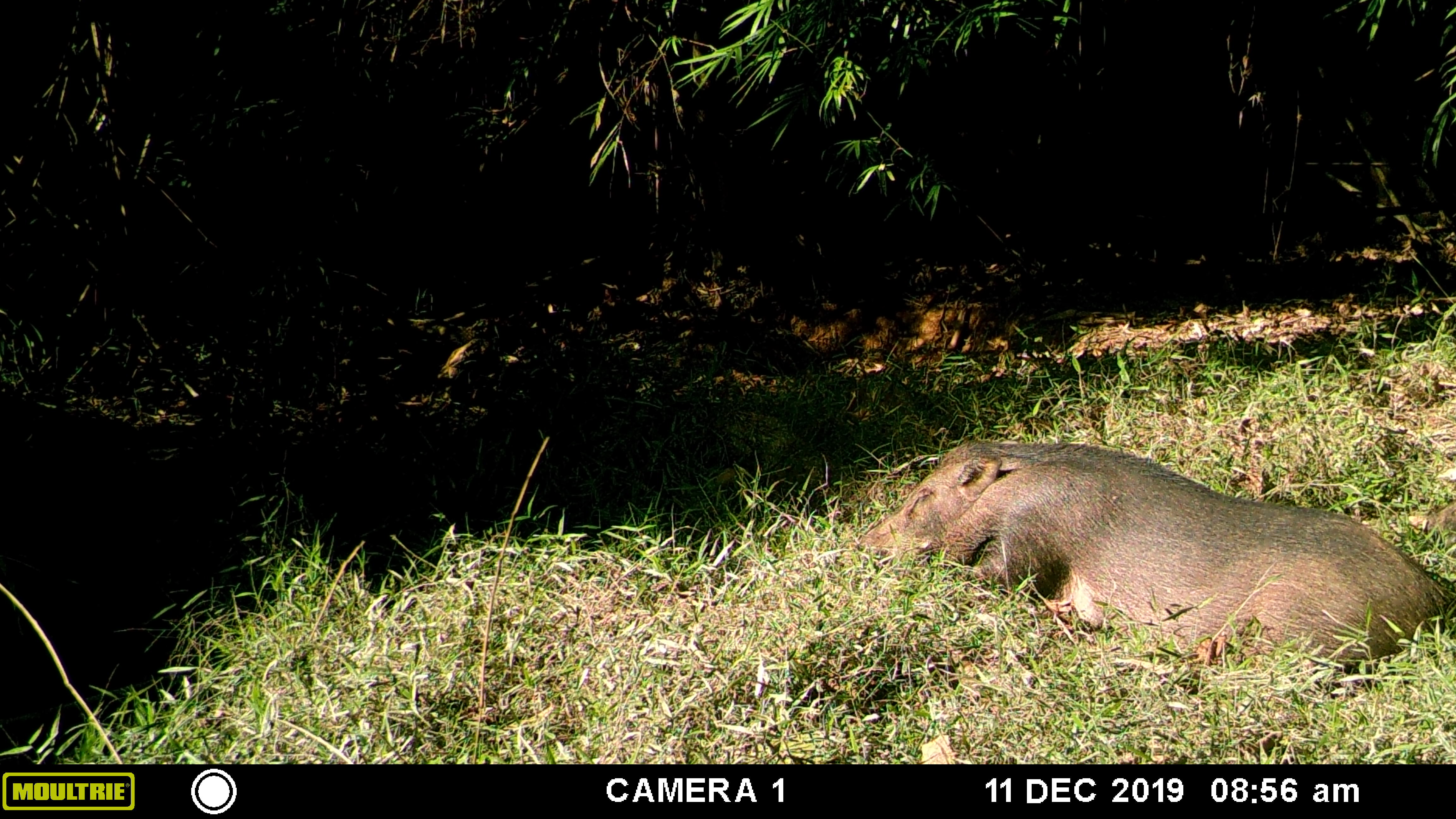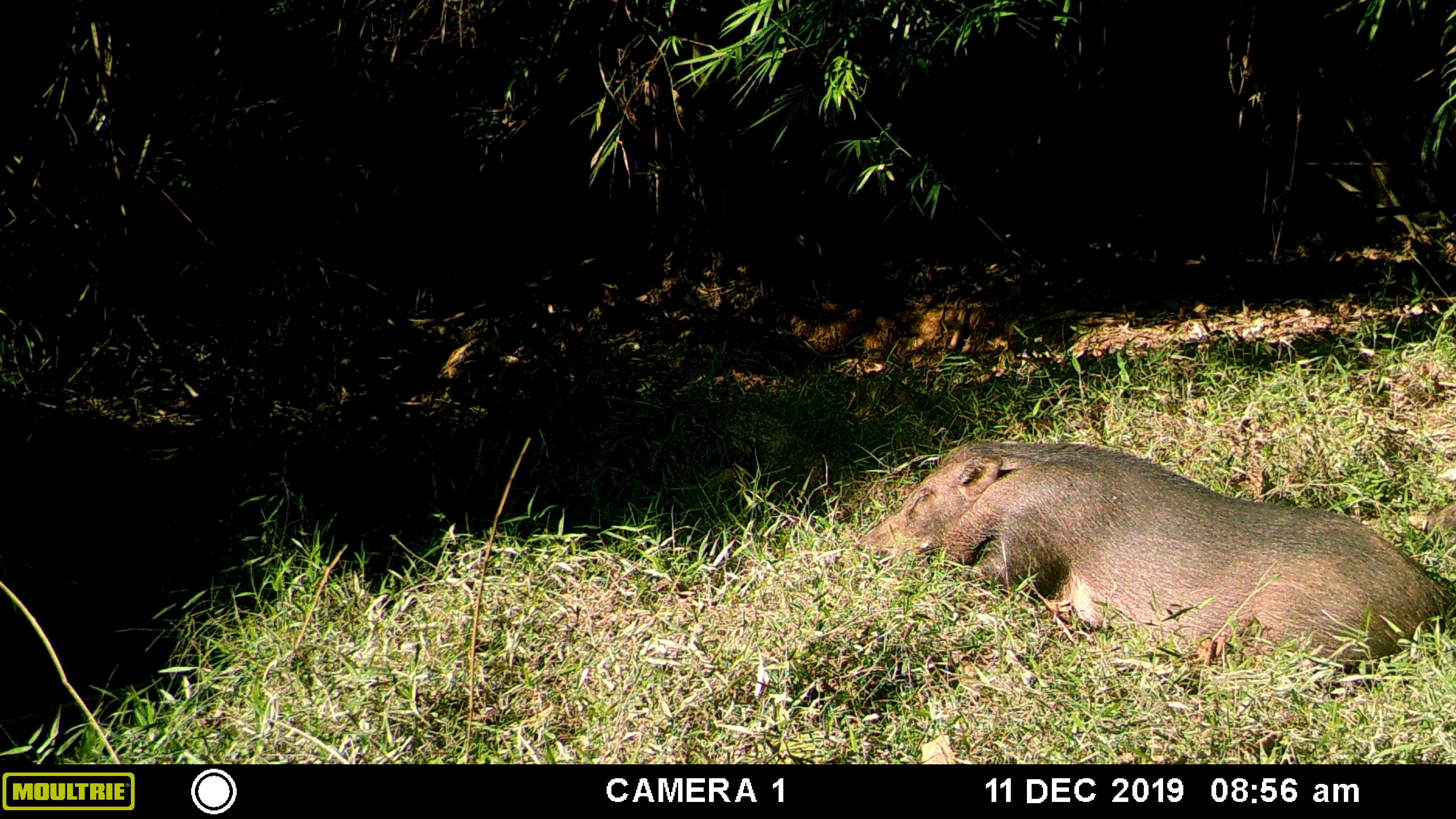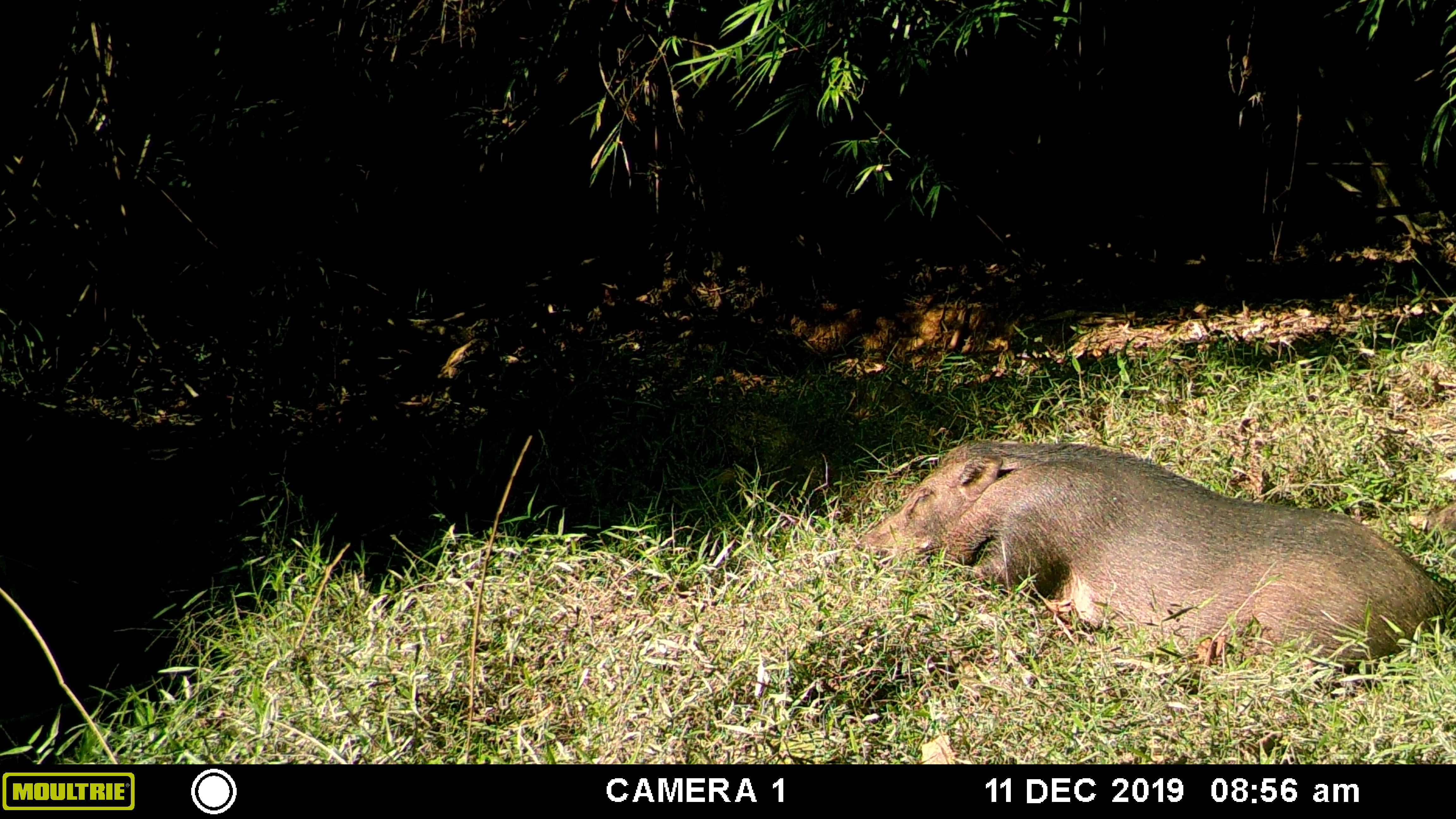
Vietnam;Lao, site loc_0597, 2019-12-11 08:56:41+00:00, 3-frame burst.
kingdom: Animalia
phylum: Chordata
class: Mammalia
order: Artiodactyla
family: Suidae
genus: Sus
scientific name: Sus scrofa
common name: eurasian wild pig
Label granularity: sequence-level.